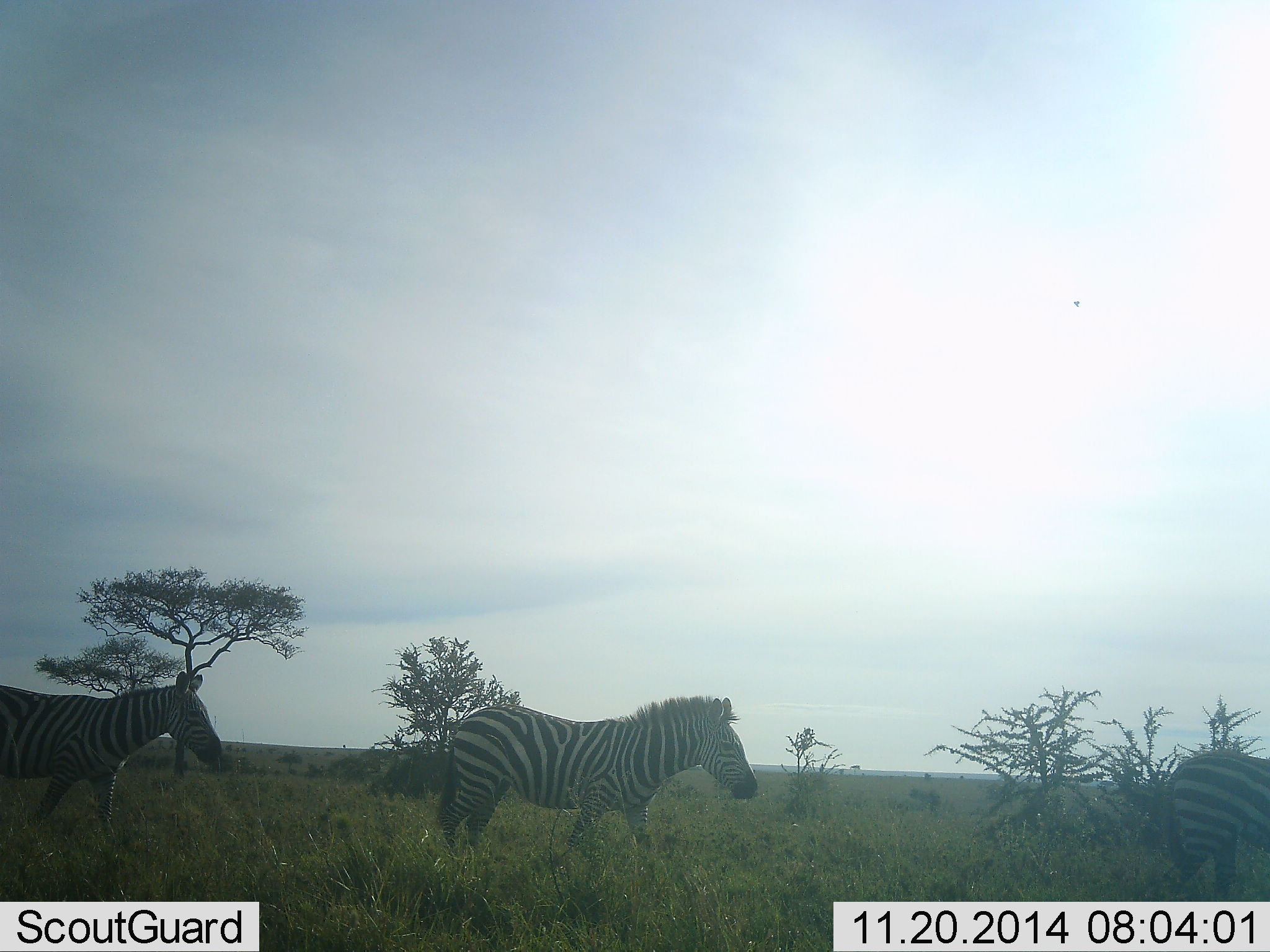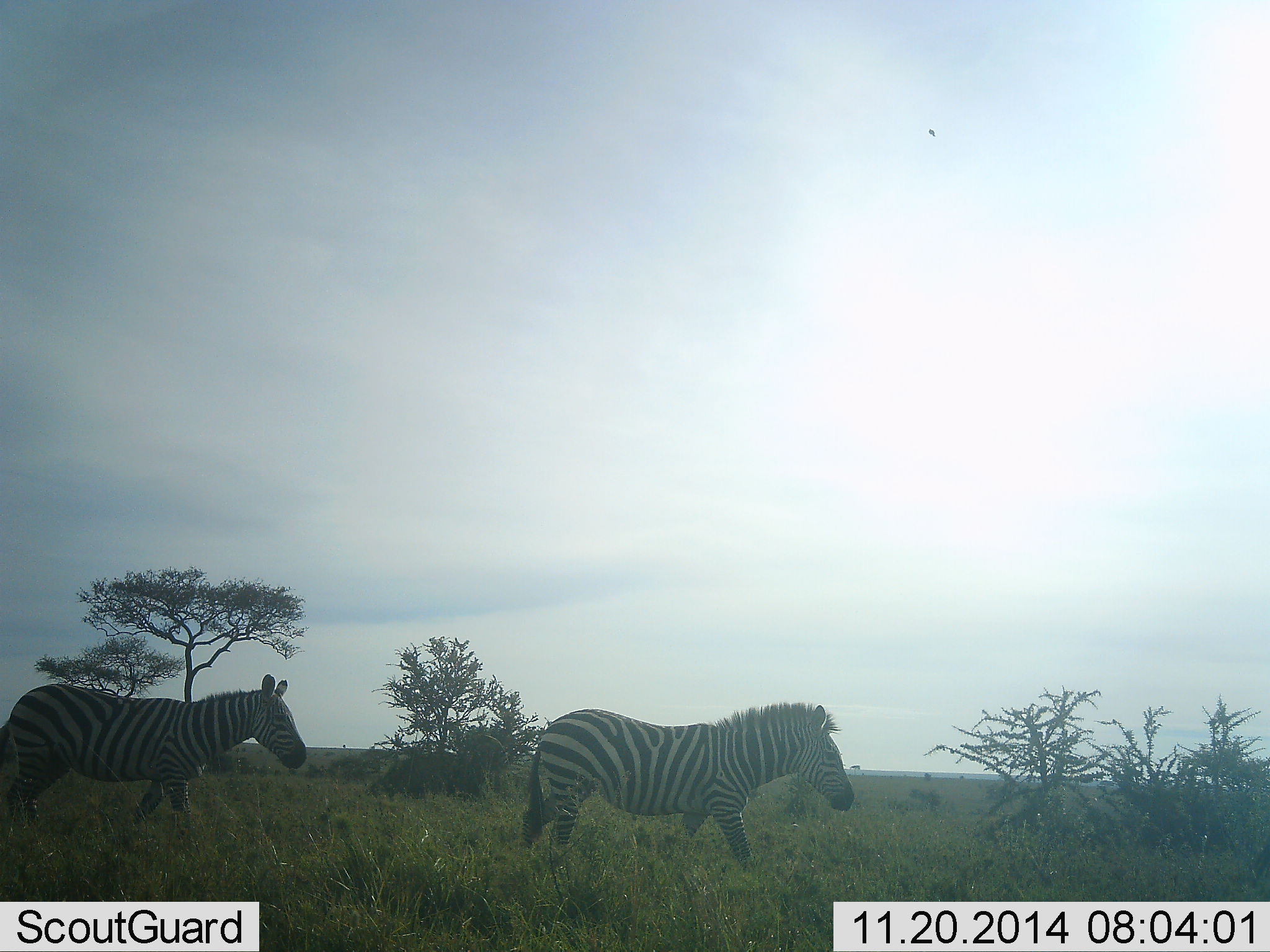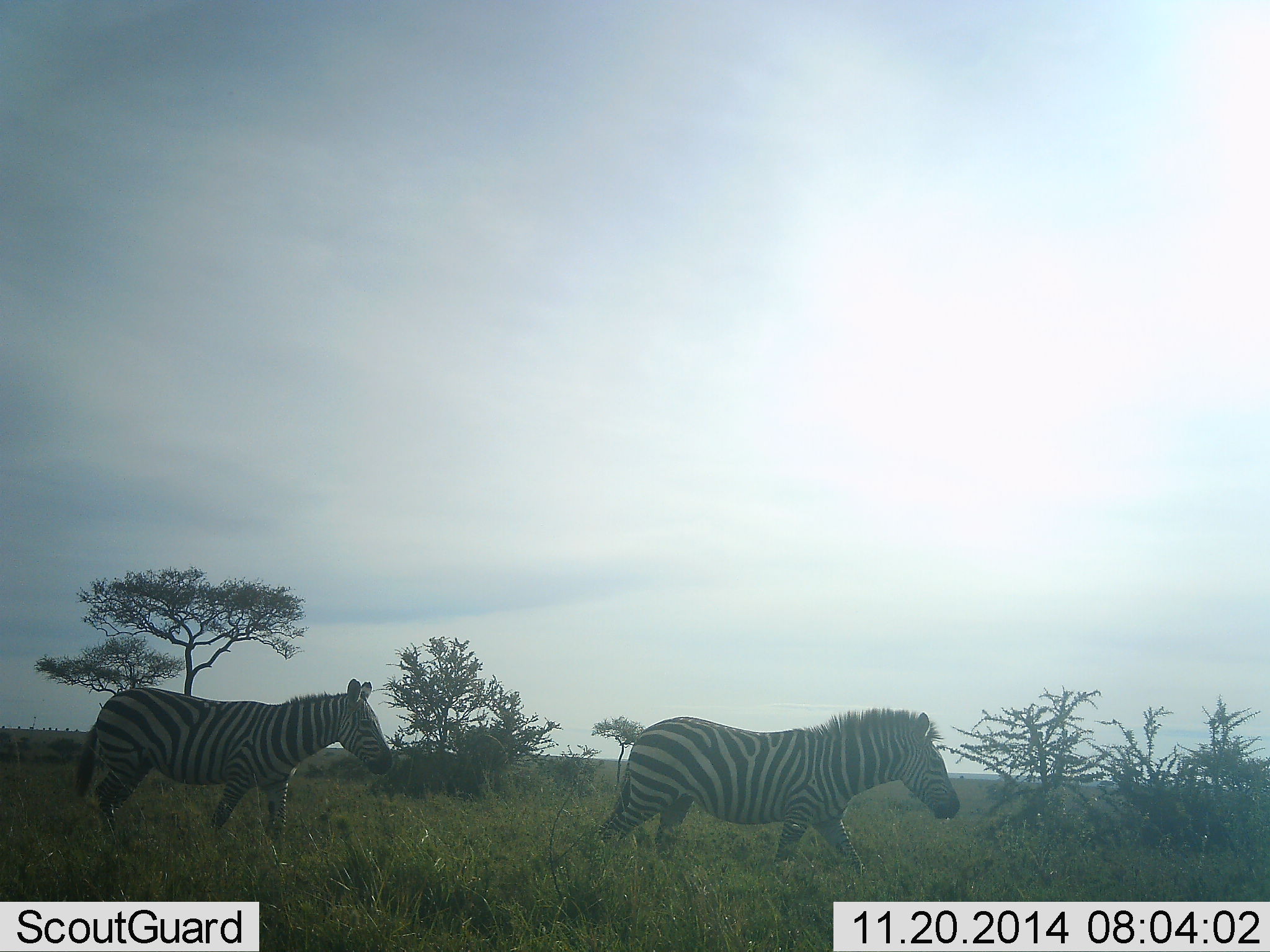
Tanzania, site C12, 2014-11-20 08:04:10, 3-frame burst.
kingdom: Animalia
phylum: Chordata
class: Mammalia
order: Perissodactyla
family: Equidae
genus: Equus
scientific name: Equus quagga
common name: plains zebra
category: zebra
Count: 3.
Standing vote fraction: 0%.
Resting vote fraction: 0%.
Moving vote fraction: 100%.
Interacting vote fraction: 0%.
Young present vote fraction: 0%.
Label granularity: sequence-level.